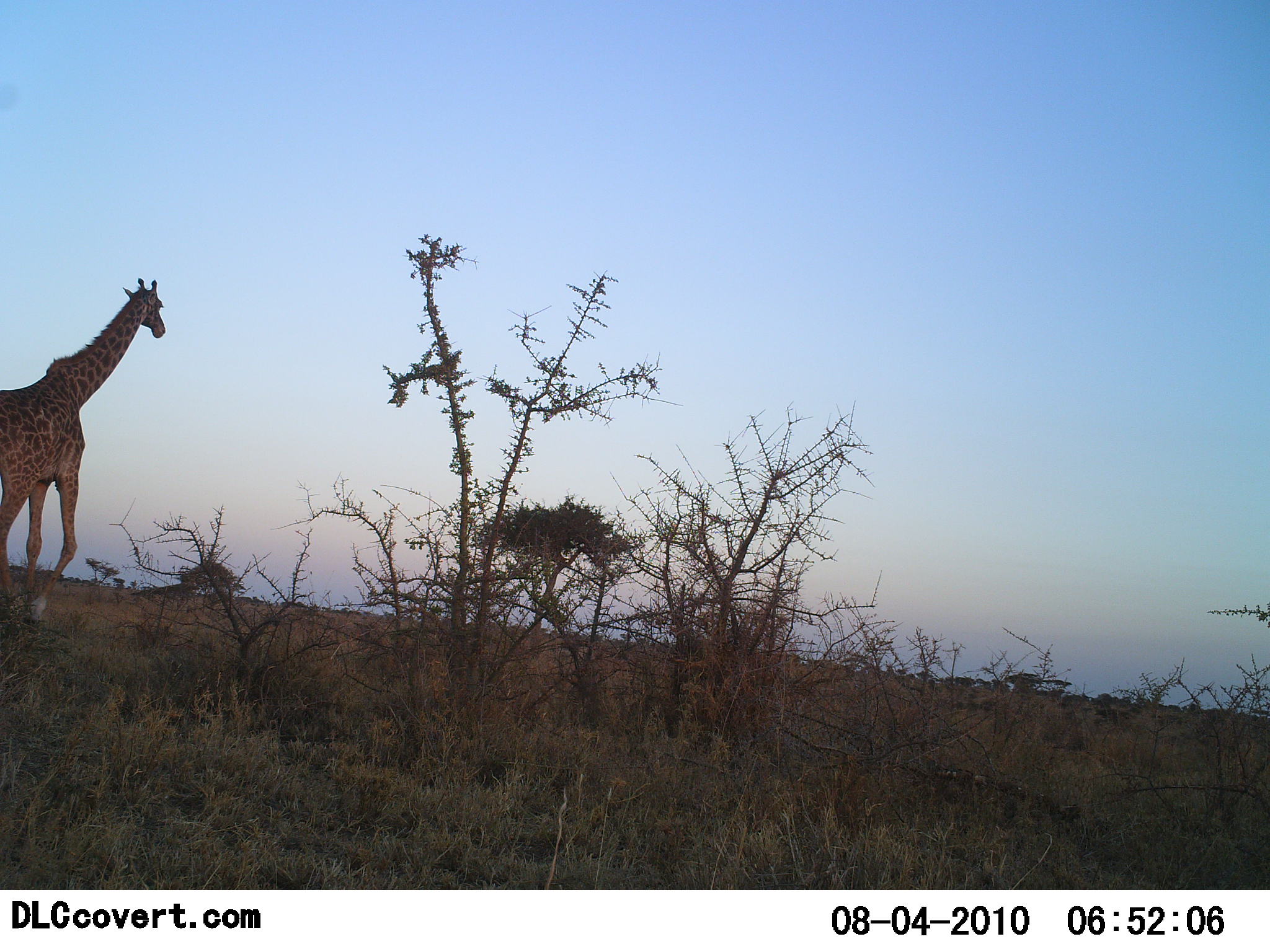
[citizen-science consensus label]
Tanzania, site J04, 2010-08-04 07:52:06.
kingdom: Animalia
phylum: Chordata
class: Mammalia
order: Artiodactyla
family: Giraffidae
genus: Giraffa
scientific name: Giraffa camelopardalis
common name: giraffe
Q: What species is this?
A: Giraffe (Giraffa camelopardalis).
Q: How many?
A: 1.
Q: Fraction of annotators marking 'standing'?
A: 33%.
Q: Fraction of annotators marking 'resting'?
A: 0%.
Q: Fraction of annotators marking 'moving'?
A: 67%.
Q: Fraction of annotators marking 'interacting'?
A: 0%.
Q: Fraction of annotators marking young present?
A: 0%.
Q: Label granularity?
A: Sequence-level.